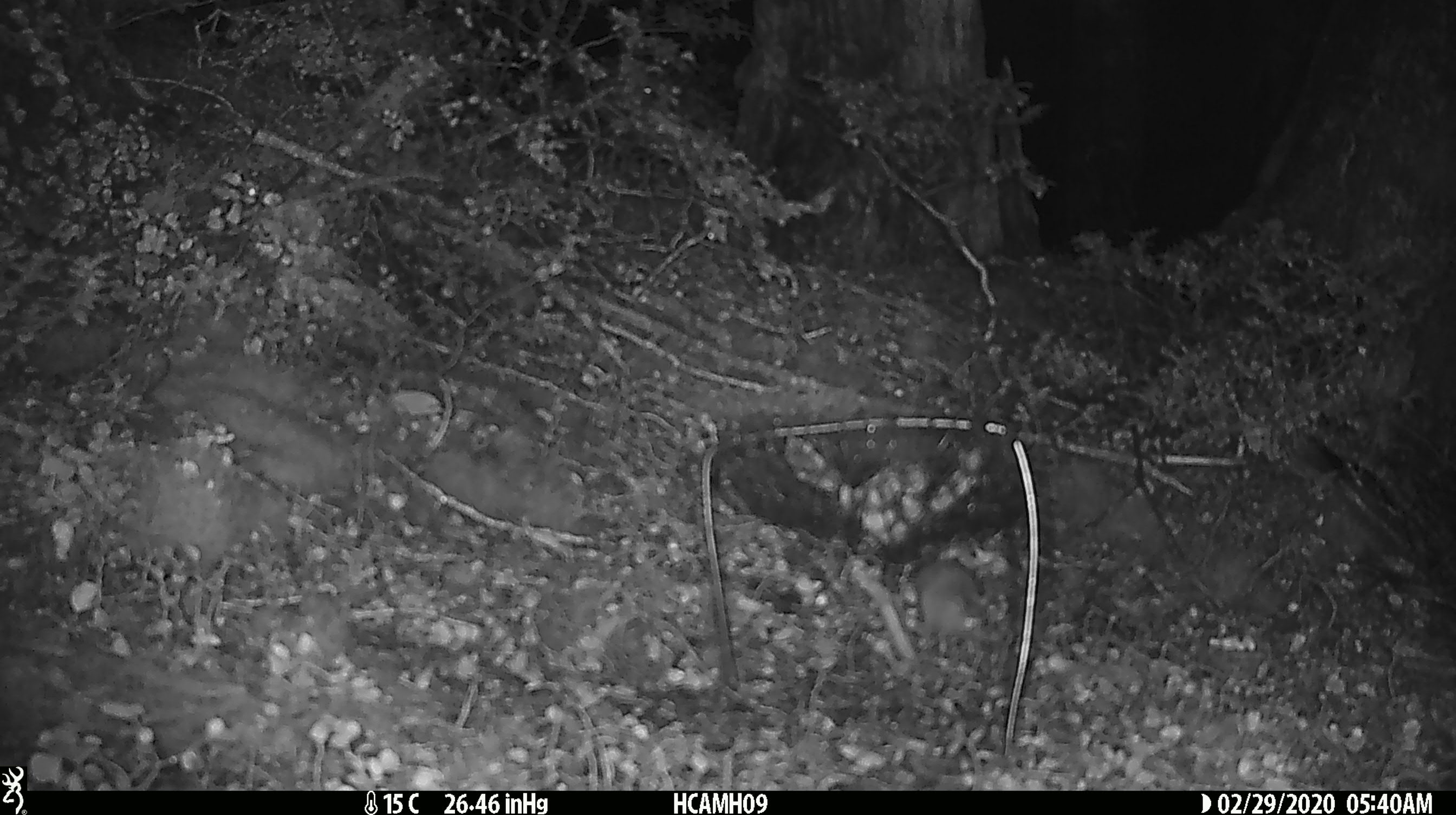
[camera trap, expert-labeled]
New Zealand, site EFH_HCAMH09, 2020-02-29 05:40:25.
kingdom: Animalia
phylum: Chordata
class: Mammalia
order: Rodentia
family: Muridae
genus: Mus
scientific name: Mus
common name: mouse